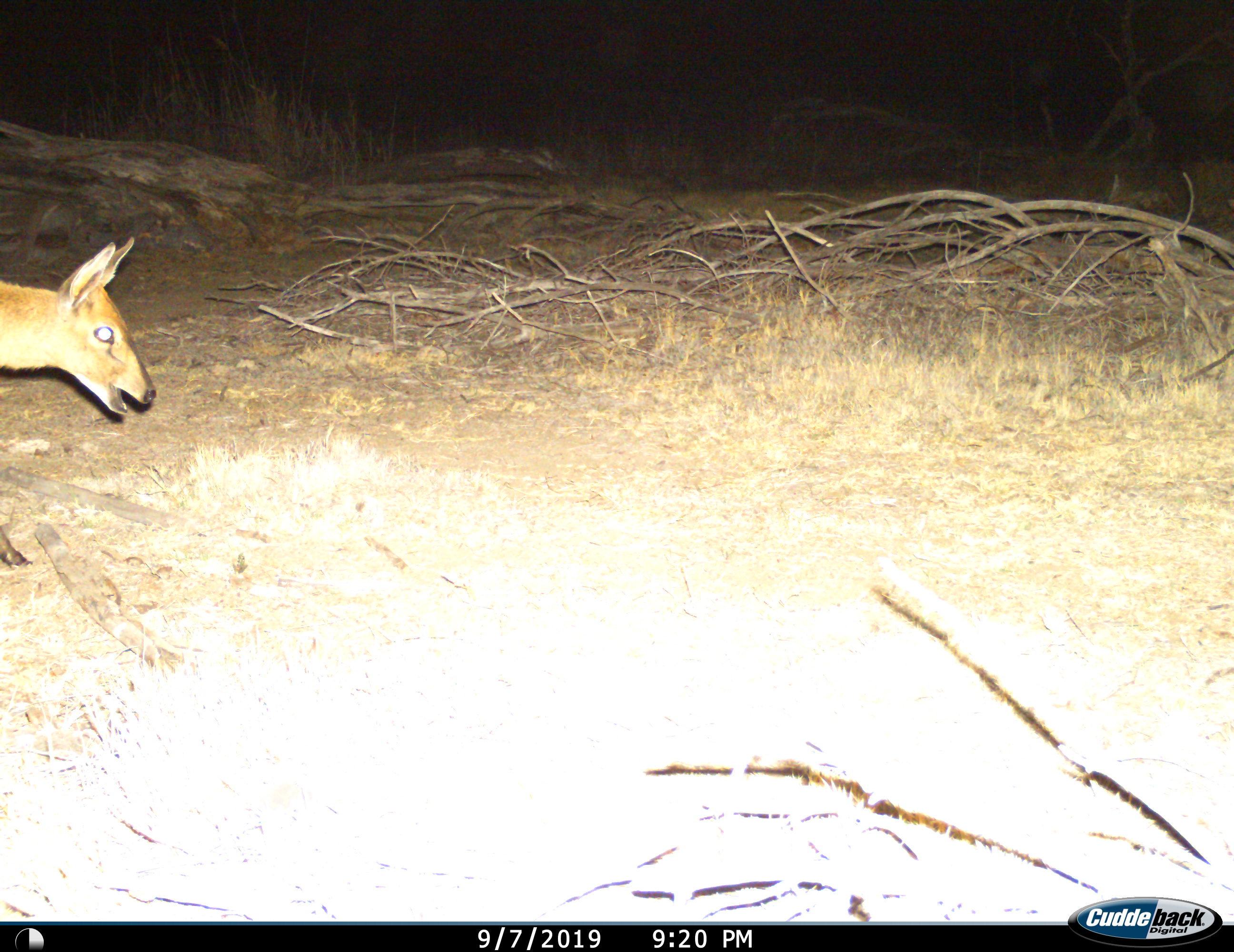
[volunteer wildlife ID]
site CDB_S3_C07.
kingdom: Animalia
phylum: Chordata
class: Mammalia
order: Artiodactyla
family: Bovidae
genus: Sylvicapra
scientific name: Sylvicapra grimmia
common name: common duiker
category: duikercommongrey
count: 1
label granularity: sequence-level